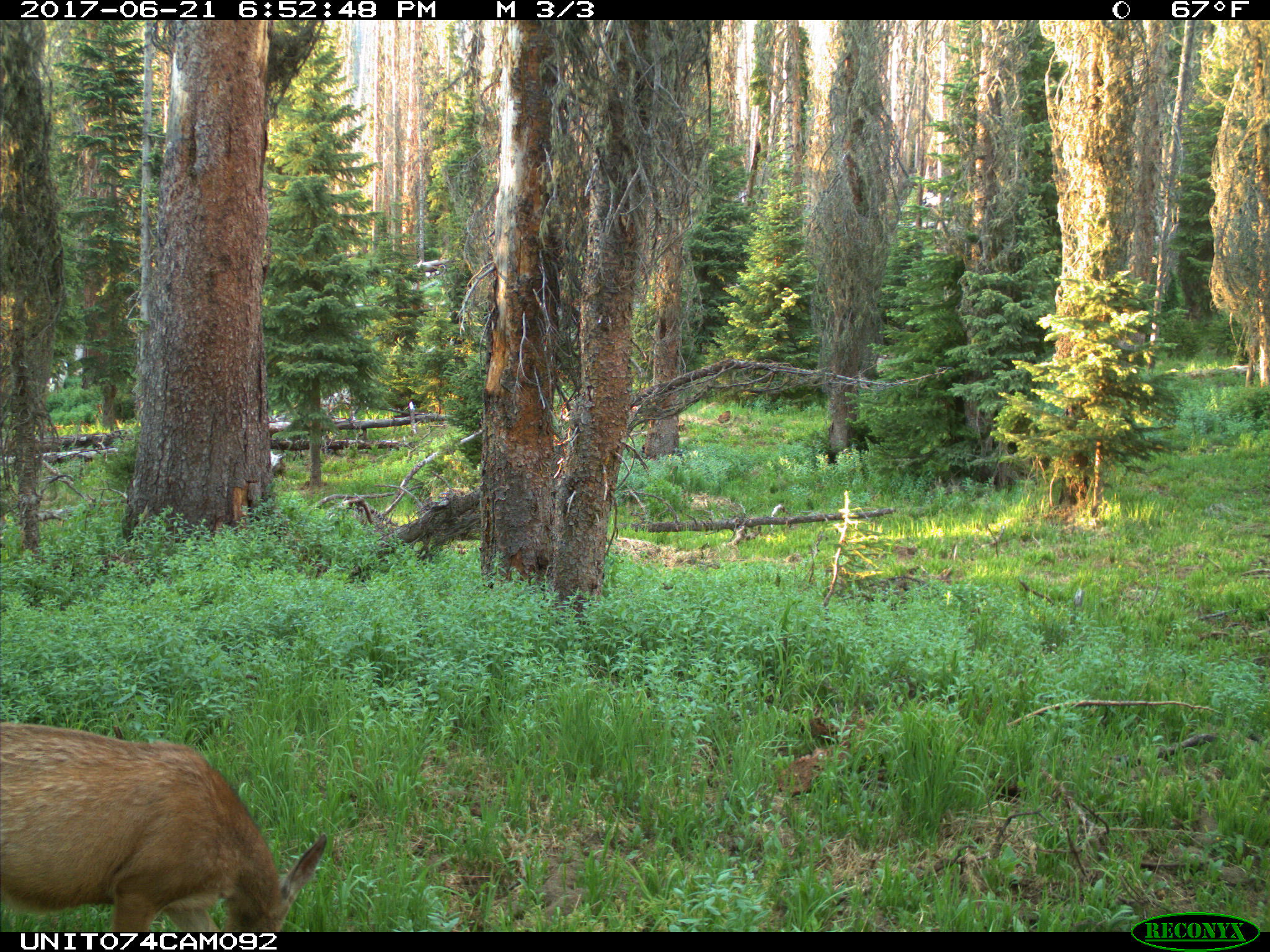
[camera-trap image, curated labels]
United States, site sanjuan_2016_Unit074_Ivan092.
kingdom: Animalia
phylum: Chordata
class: Mammalia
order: Artiodactyla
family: Cervidae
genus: Odocoileus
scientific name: Odocoileus hemionus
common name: mule deer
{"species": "Odocoileus hemionus (mule deer)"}